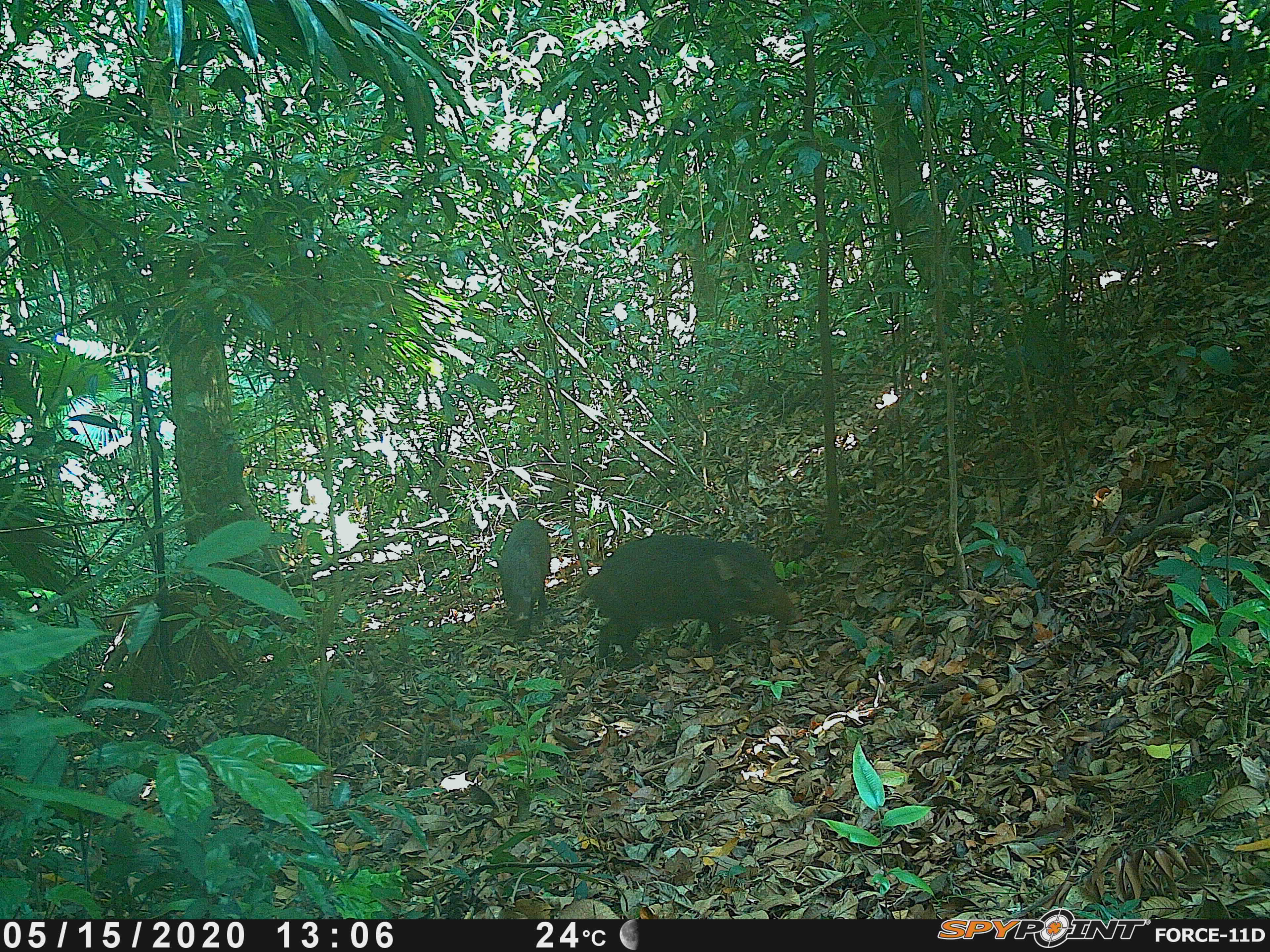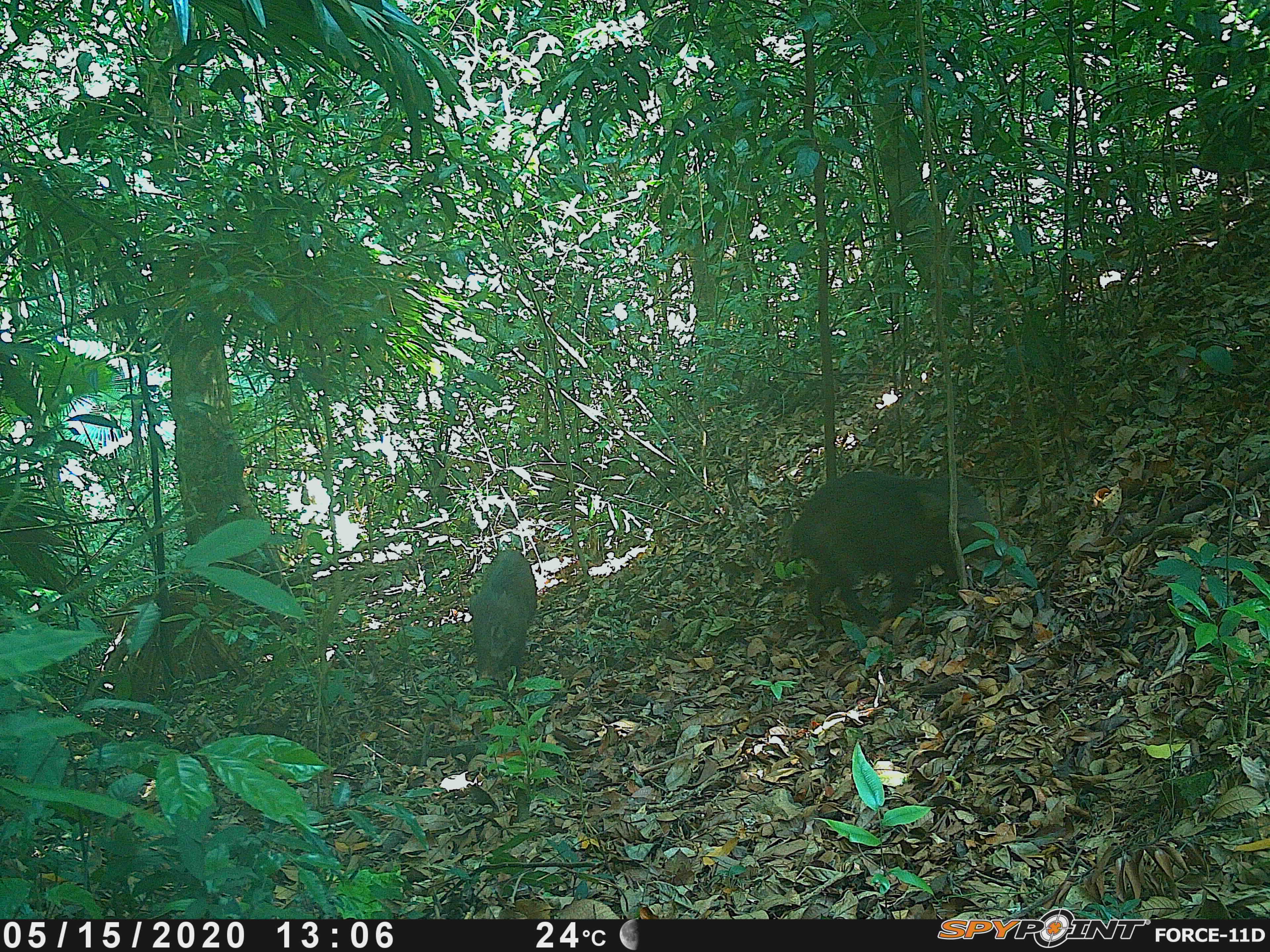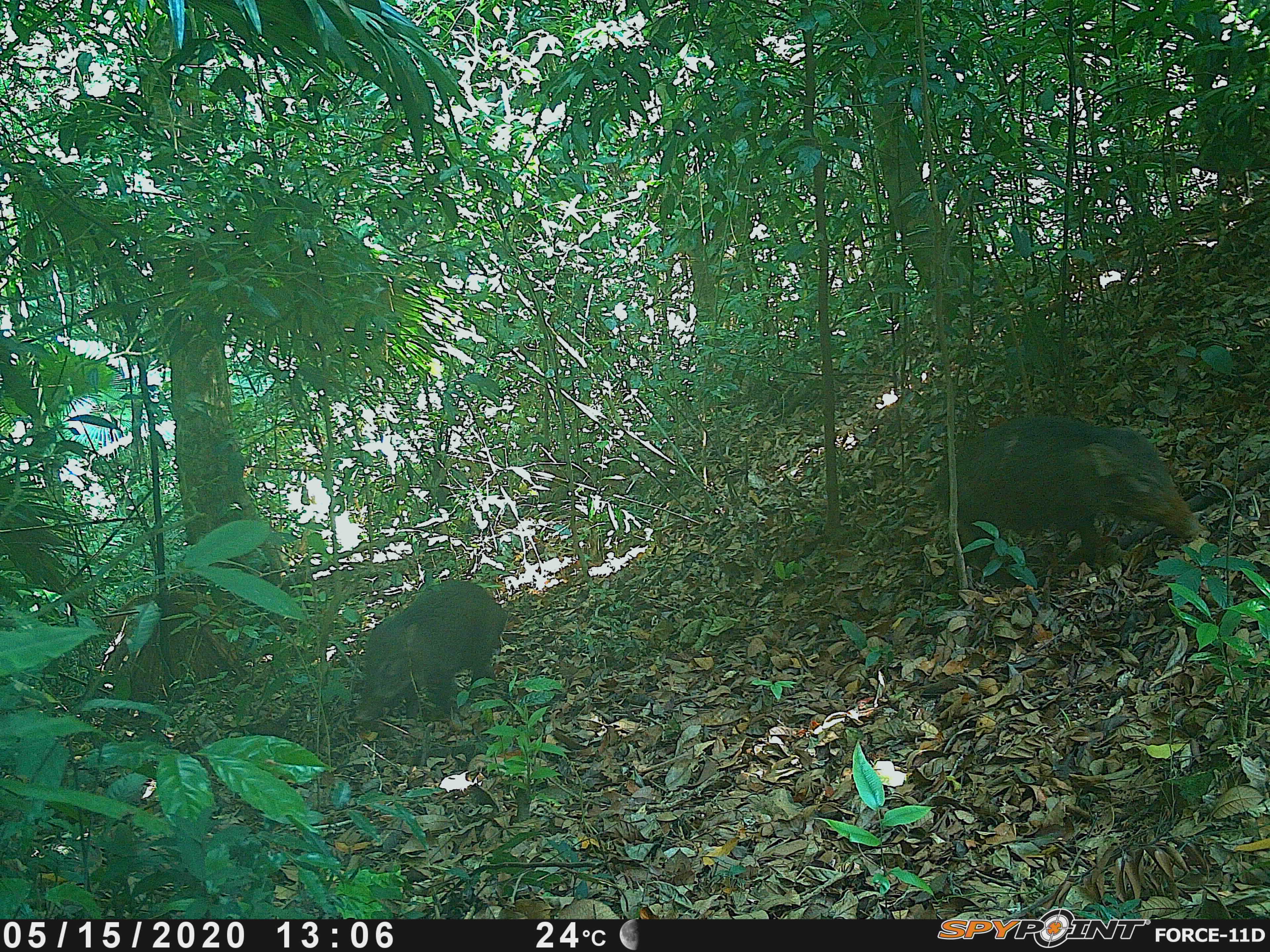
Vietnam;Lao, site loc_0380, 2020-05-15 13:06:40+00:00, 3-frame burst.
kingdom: Animalia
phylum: Chordata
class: Mammalia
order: Artiodactyla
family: Suidae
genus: Sus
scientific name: Sus scrofa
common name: eurasian wild pig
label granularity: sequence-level